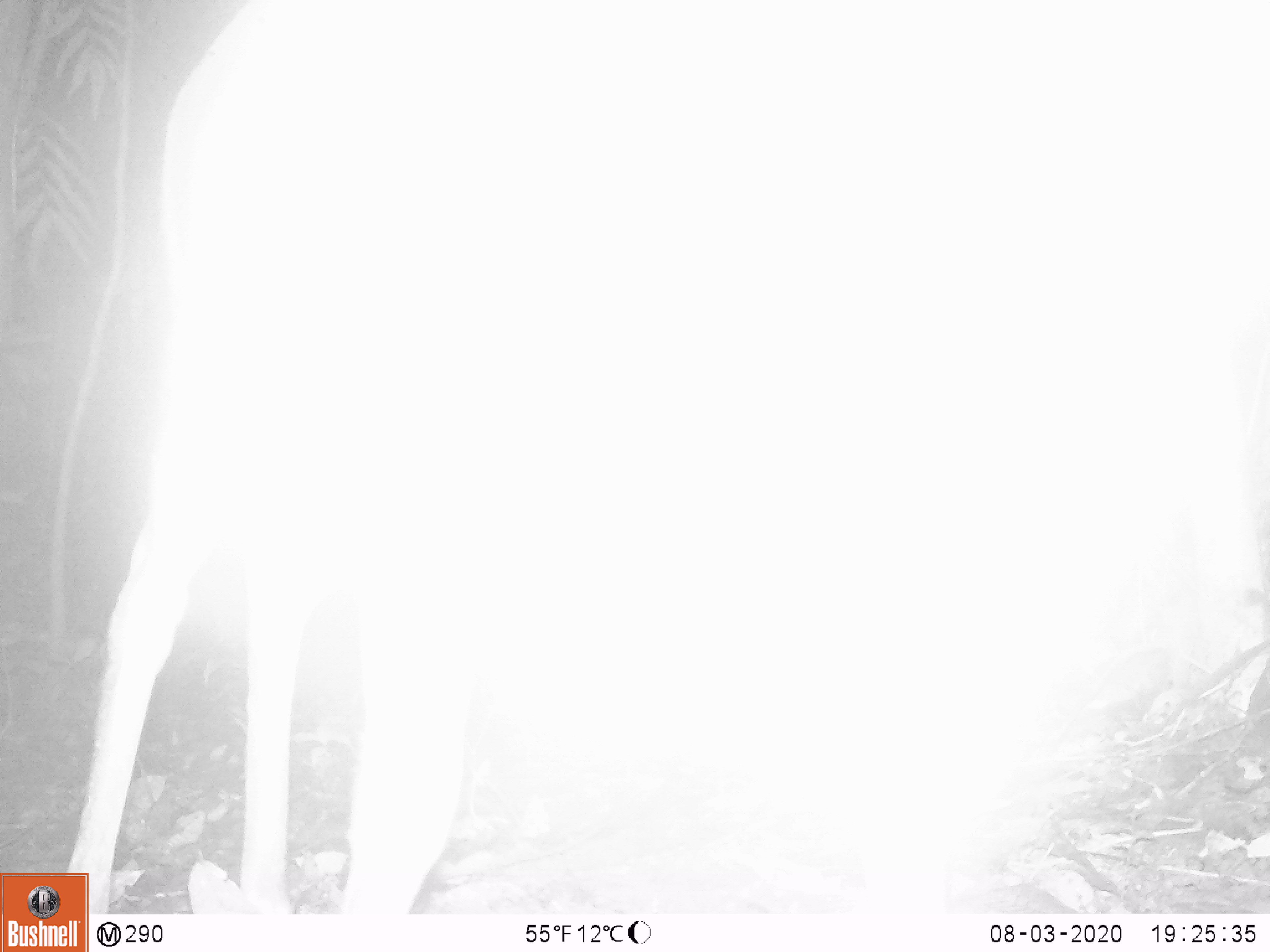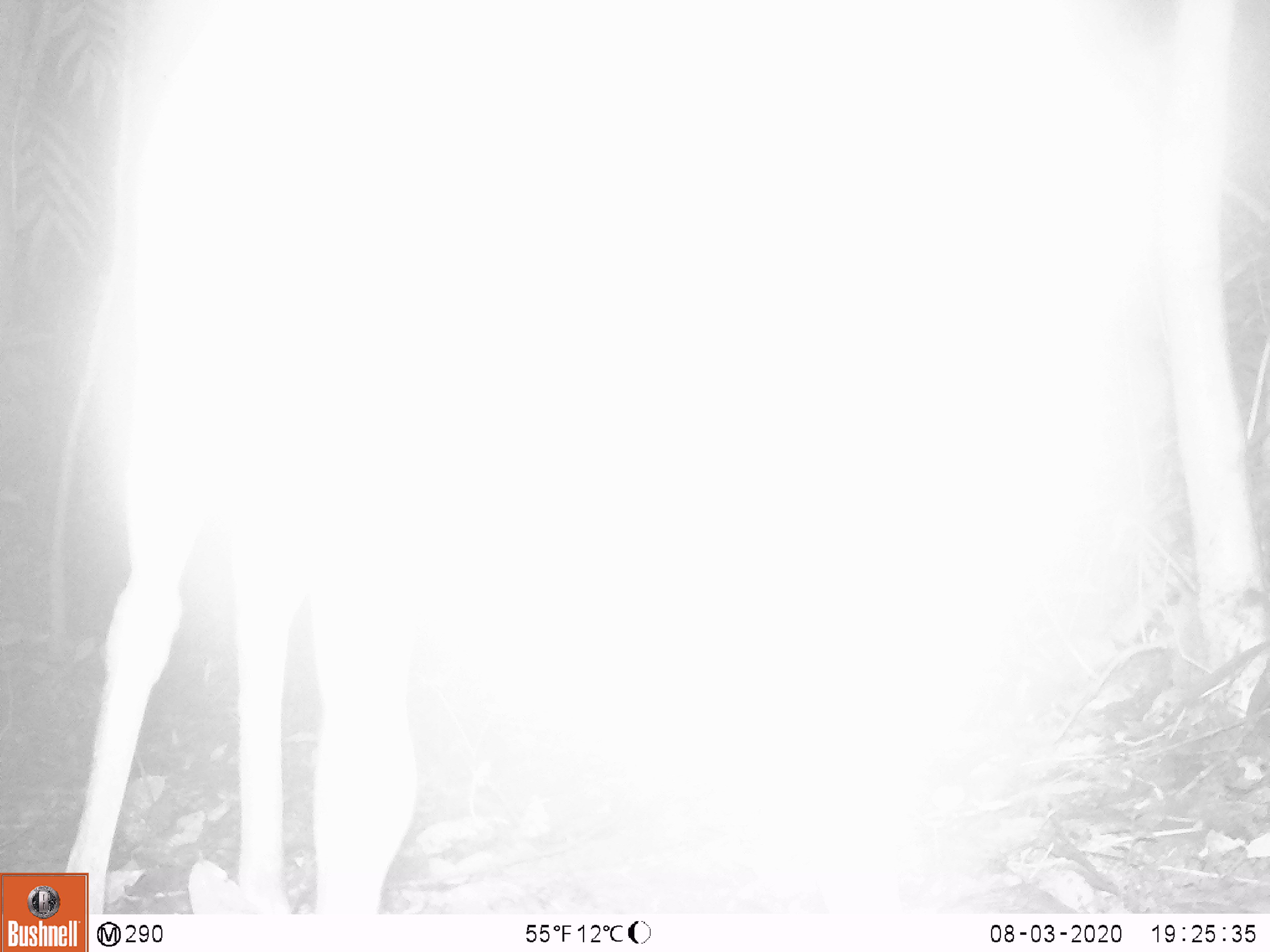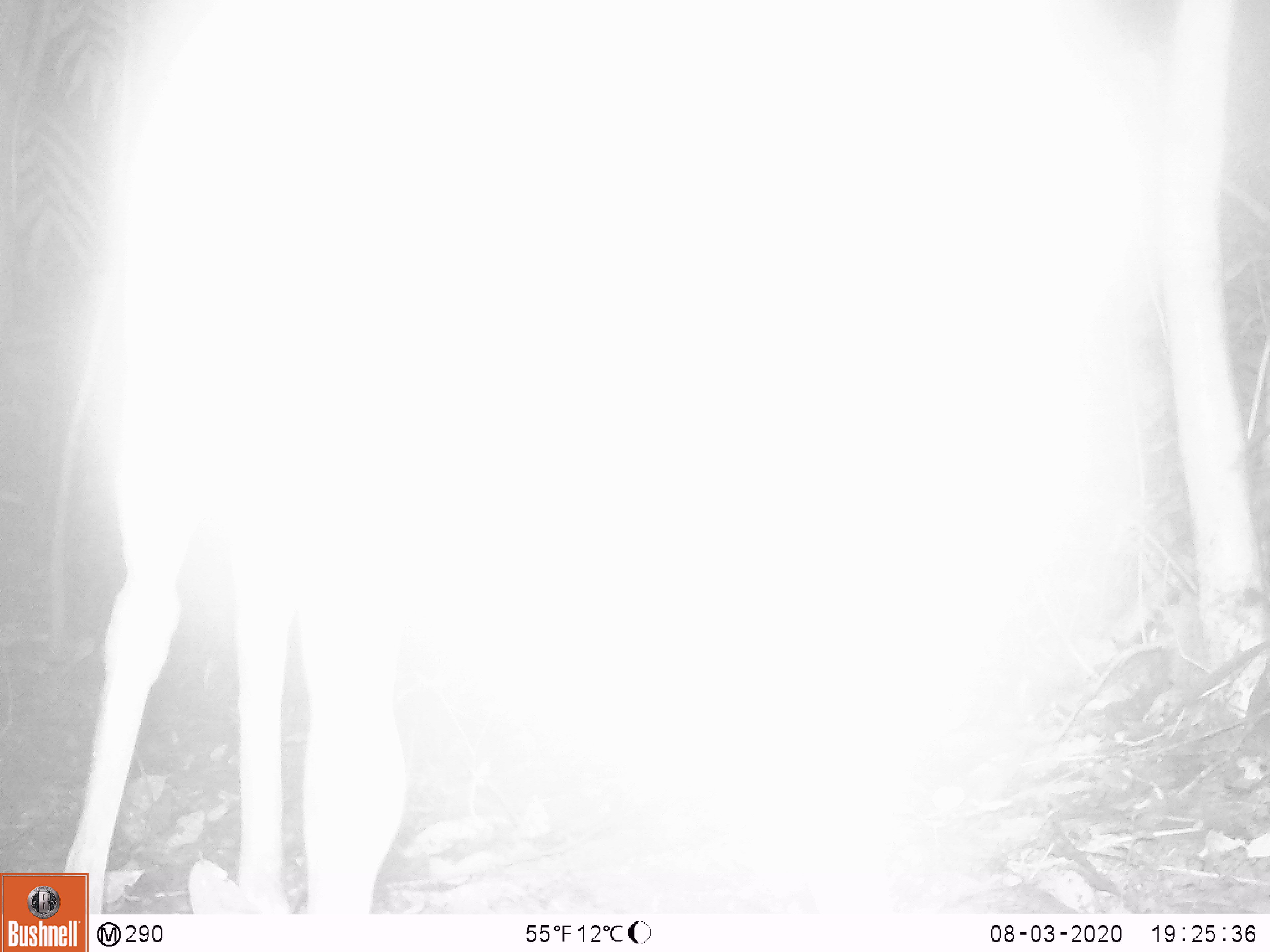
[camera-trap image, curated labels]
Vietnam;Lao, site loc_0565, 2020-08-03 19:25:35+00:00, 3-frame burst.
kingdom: Animalia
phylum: Chordata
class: Mammalia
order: Artiodactyla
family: Cervidae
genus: Muntiacus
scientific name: Muntiacus vuquangensis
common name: large-antlered muntjac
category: large antlered muntjac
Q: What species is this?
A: Large antlered muntjac (large-antlered muntjac) (Muntiacus vuquangensis).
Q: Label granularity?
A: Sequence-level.